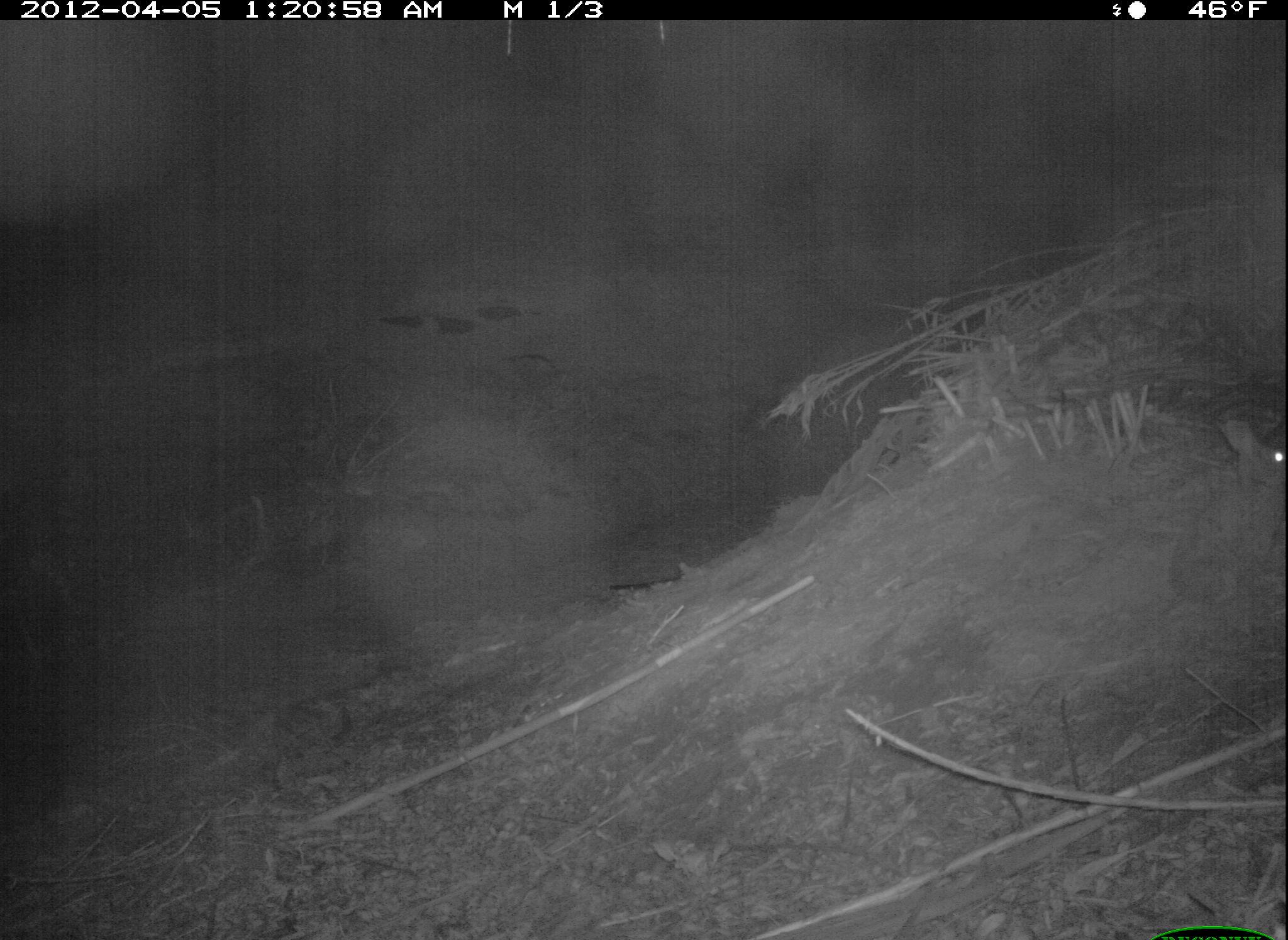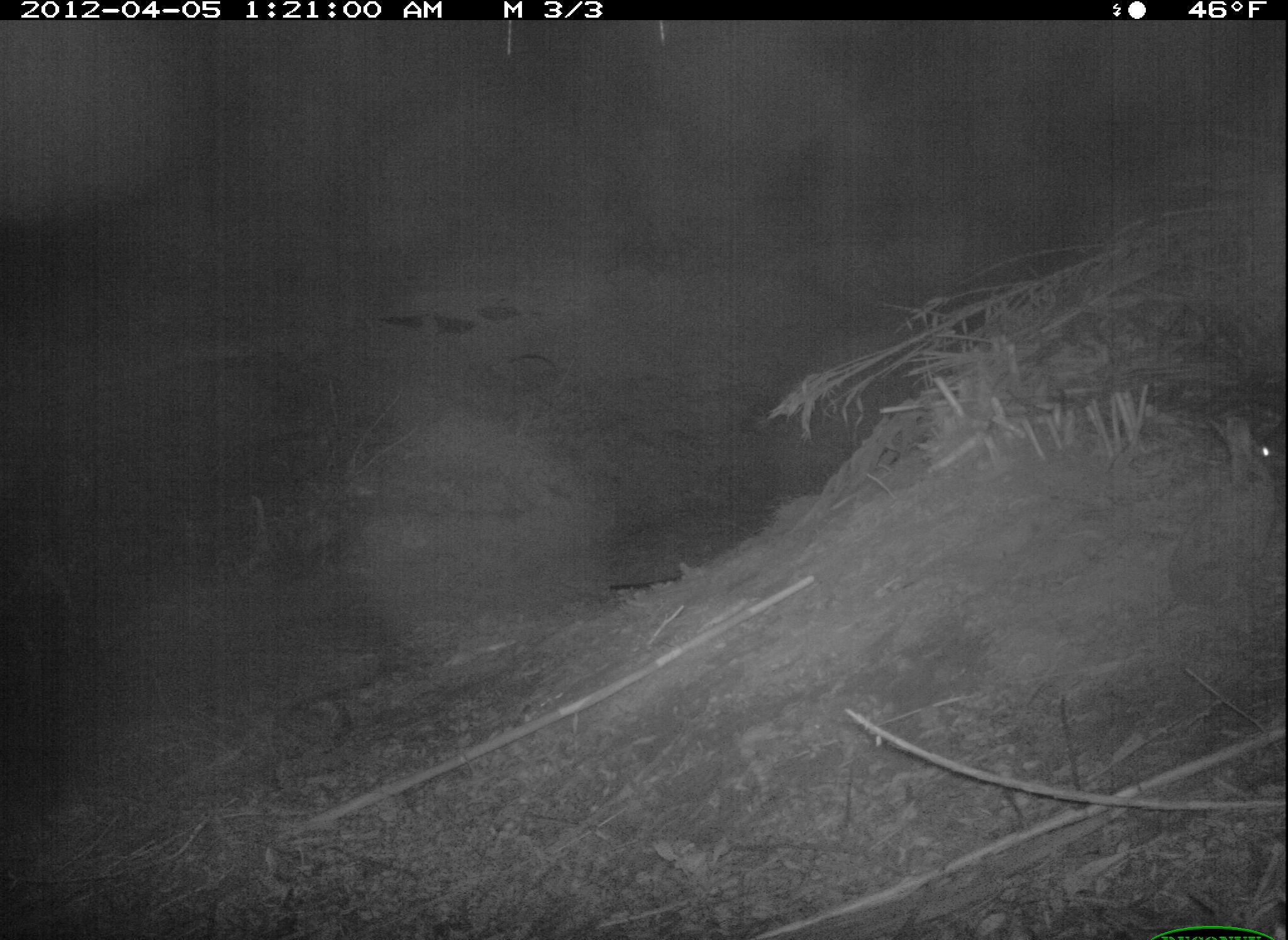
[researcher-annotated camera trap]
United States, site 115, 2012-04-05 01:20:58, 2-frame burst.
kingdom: Animalia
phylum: Chordata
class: Mammalia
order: Lagomorpha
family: Leporidae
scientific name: Leporidae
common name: rabbits and hares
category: rabbit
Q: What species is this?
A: Rabbit (rabbits and hares) (Leporidae).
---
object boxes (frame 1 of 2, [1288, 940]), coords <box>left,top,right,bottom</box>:
rabbit: <box>1208,406,1286,496</box>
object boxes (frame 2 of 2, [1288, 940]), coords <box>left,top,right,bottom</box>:
rabbit: <box>1158,408,1285,625</box>